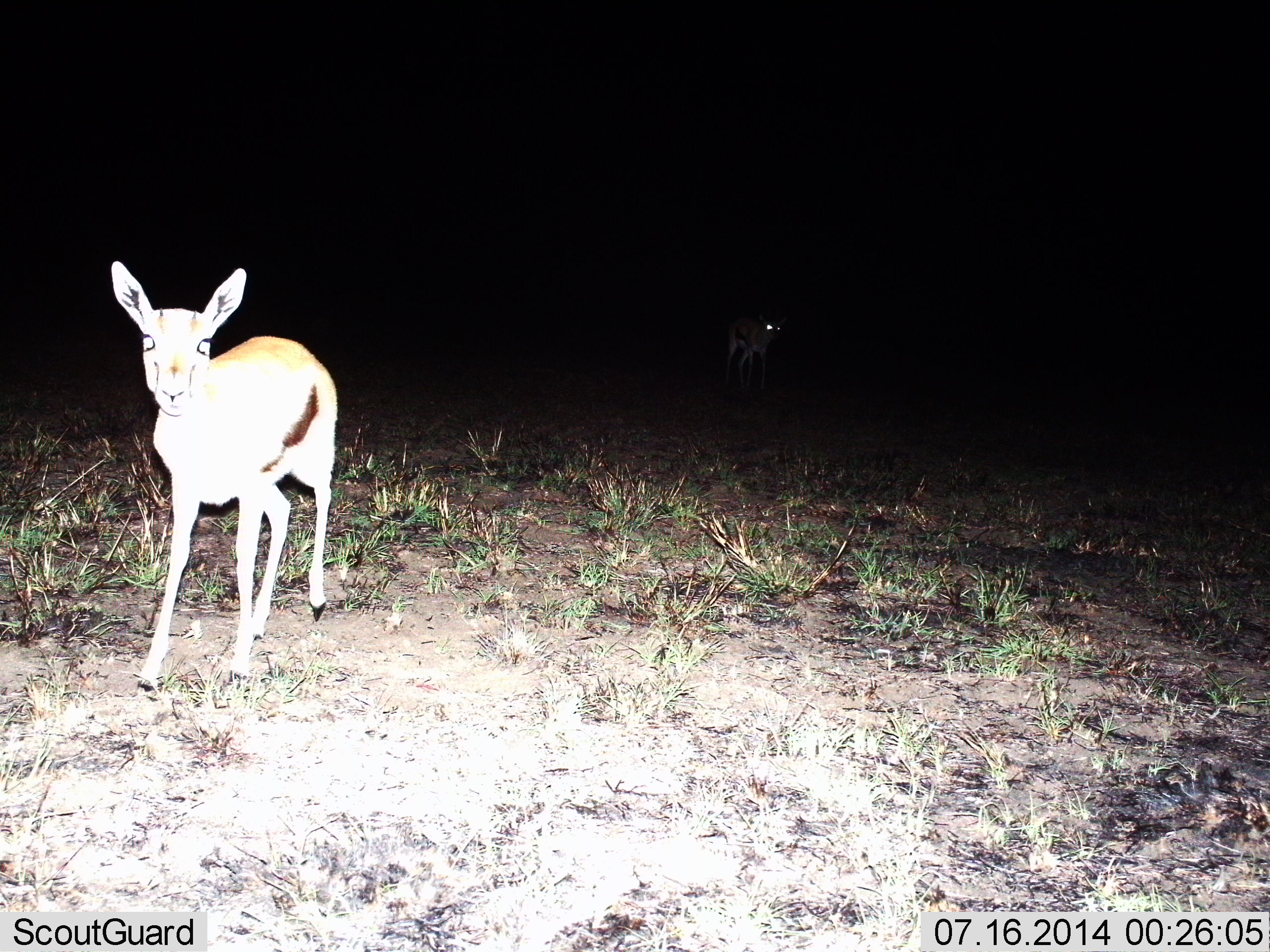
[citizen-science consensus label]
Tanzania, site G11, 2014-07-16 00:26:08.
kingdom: Animalia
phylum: Chordata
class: Mammalia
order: Artiodactyla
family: Bovidae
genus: Eudorcas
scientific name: Eudorcas thomsonii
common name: thomson's gazelle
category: gazellethomsons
Gazellethomsons (thomson's gazelle) (Eudorcas thomsonii), count 1. Behavior (volunteer vote fractions): standing 70%, resting 0%, moving 30%, interacting 0%. Young present (vote fraction): 10%. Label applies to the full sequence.